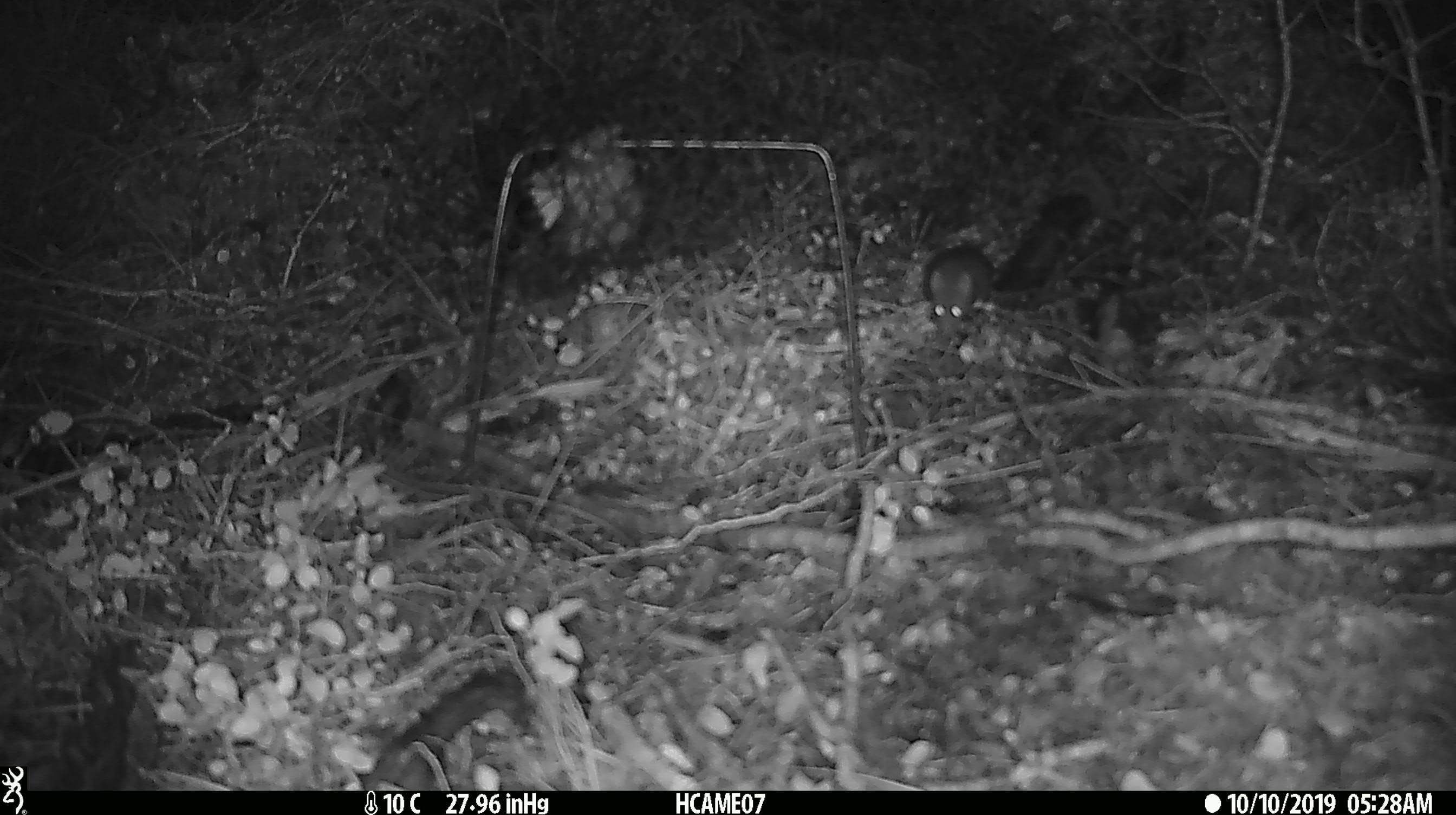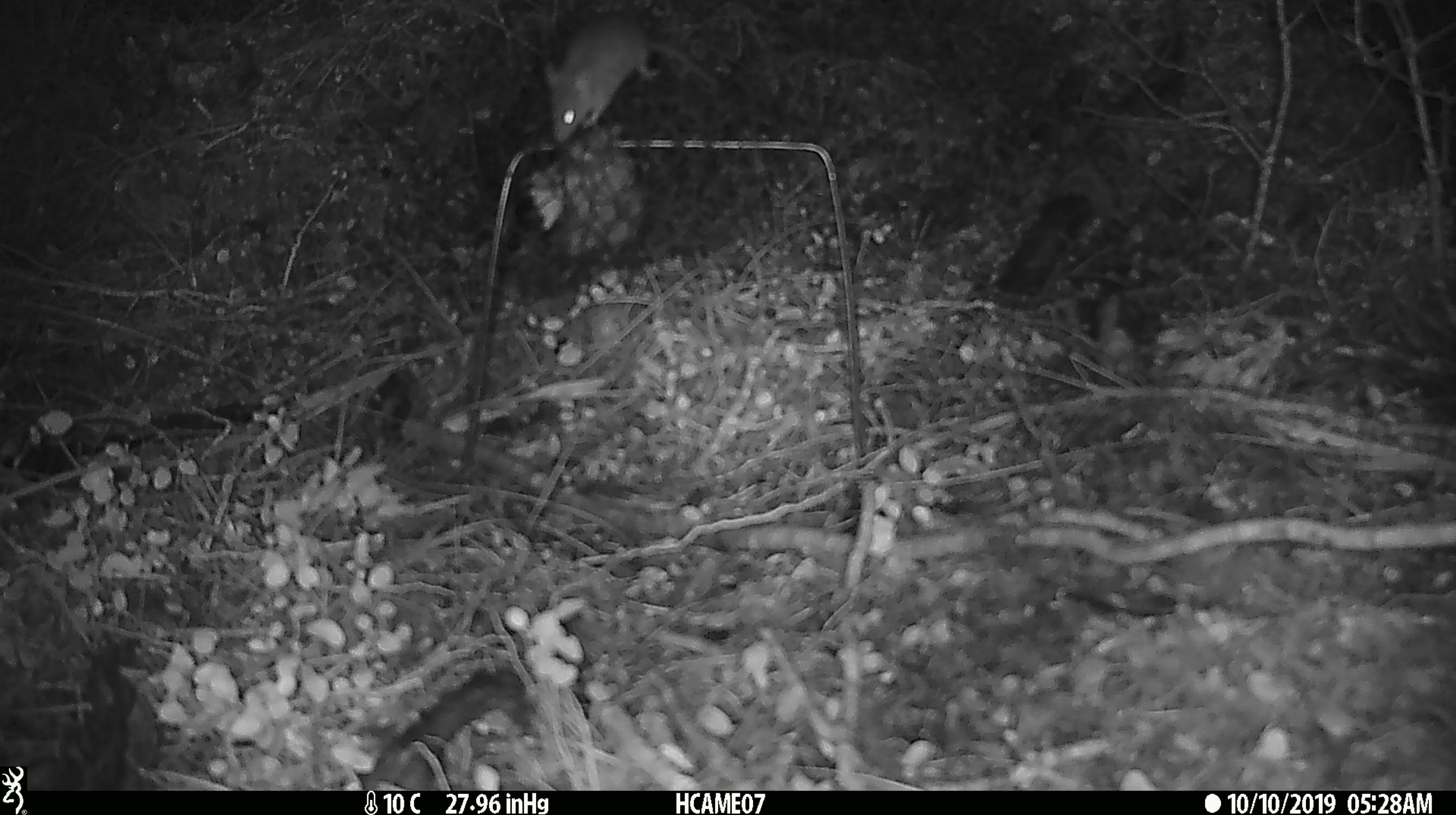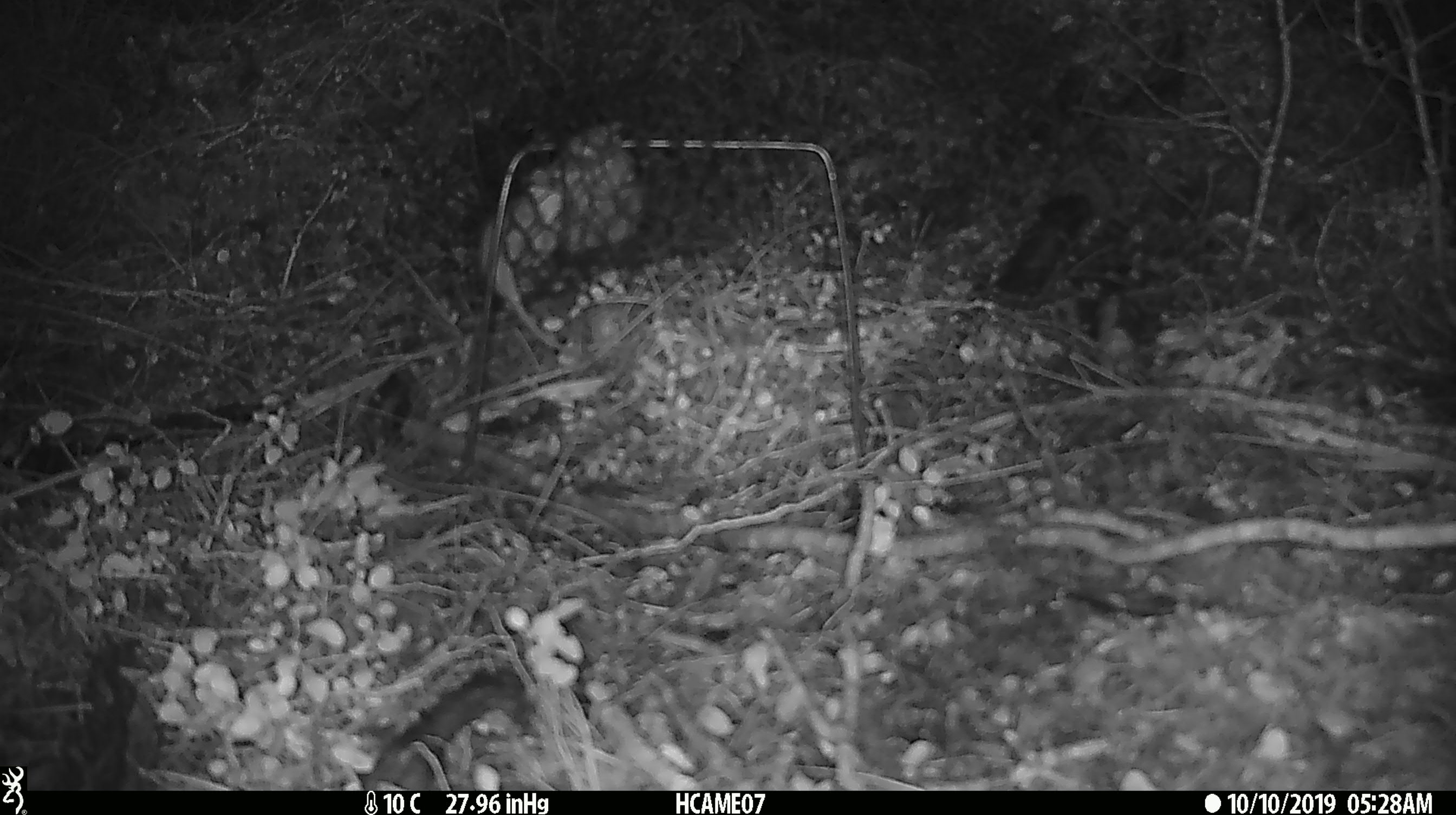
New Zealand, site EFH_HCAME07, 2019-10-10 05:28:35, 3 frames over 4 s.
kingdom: Animalia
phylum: Chordata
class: Mammalia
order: Rodentia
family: Muridae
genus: Mus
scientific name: Mus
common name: mouse